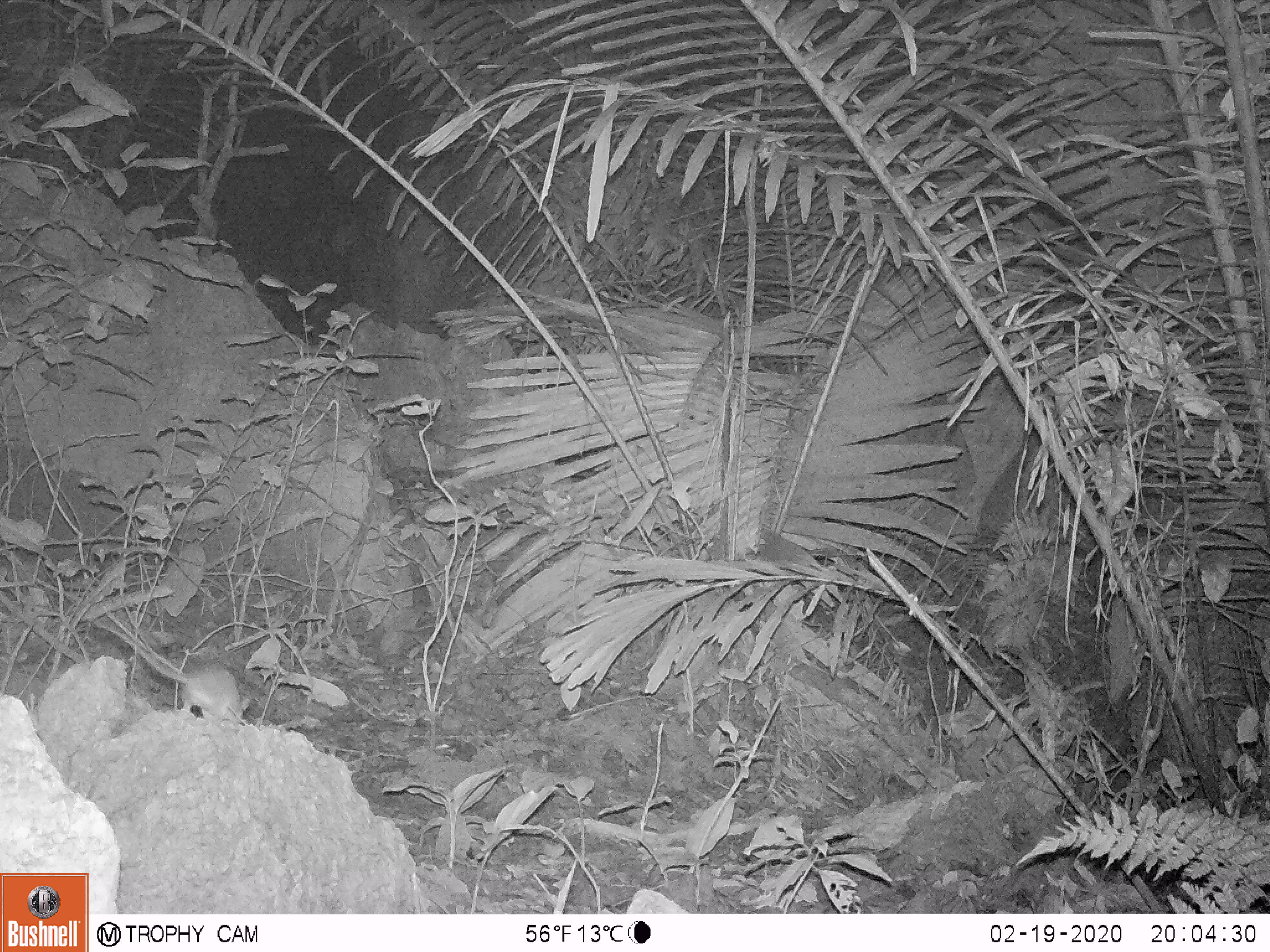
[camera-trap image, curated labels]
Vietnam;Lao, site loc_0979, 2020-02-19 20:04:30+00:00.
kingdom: Animalia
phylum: Chordata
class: Mammalia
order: Rodentia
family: Muridae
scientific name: Muridae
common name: old-world mice and rats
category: unidentified murid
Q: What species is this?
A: Unidentified murid (old-world mice and rats) (Muridae).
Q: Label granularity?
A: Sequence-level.